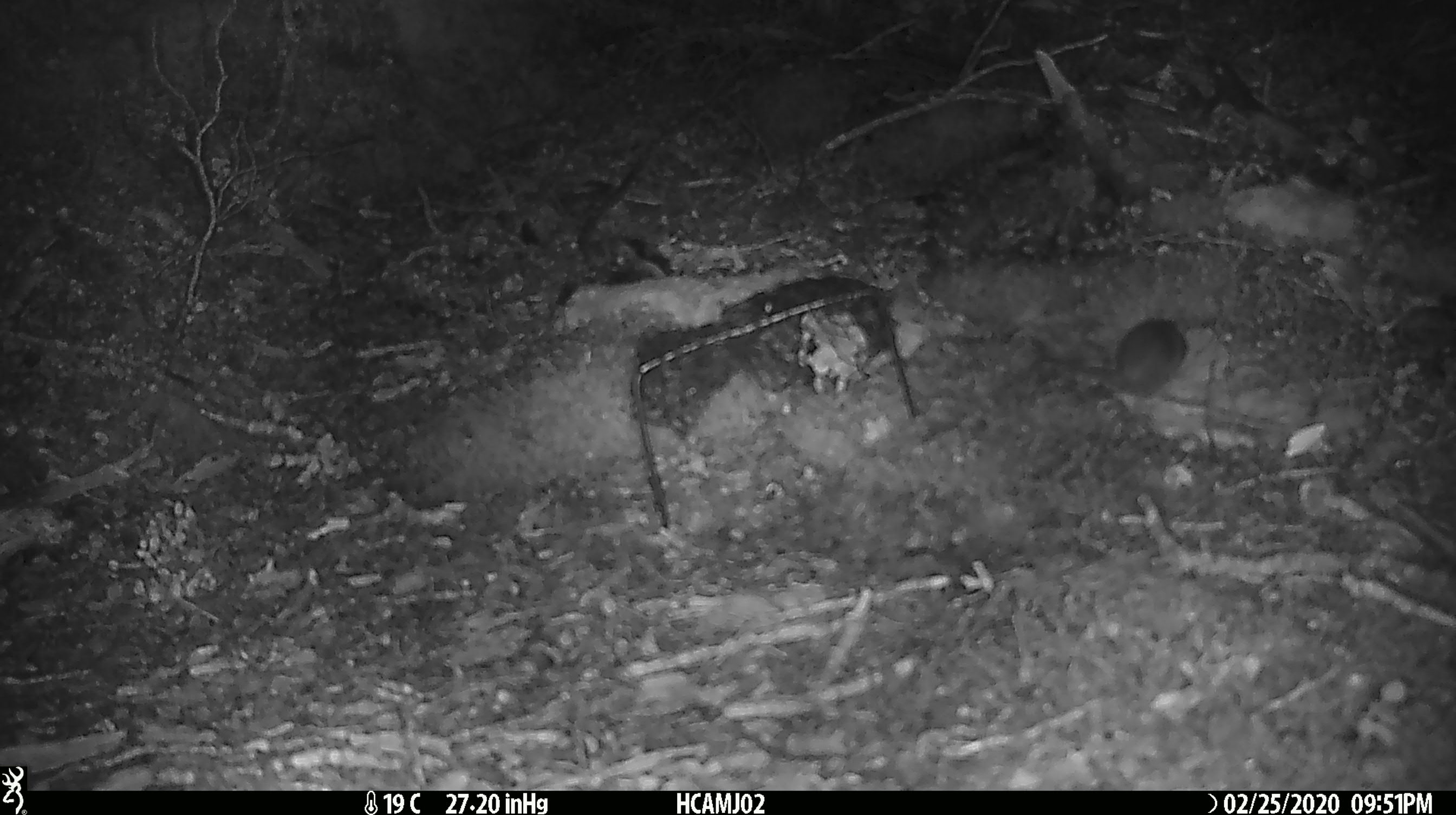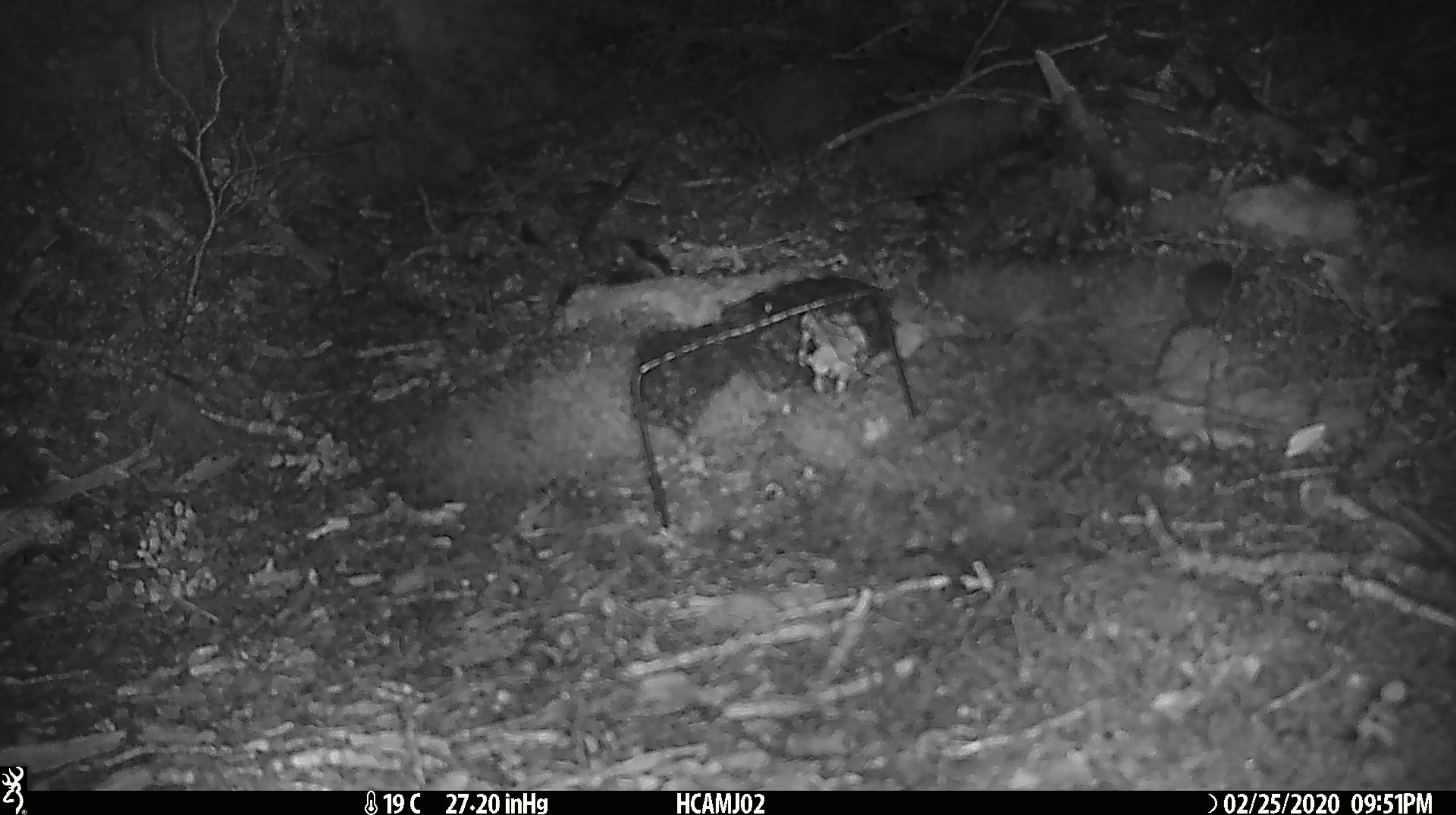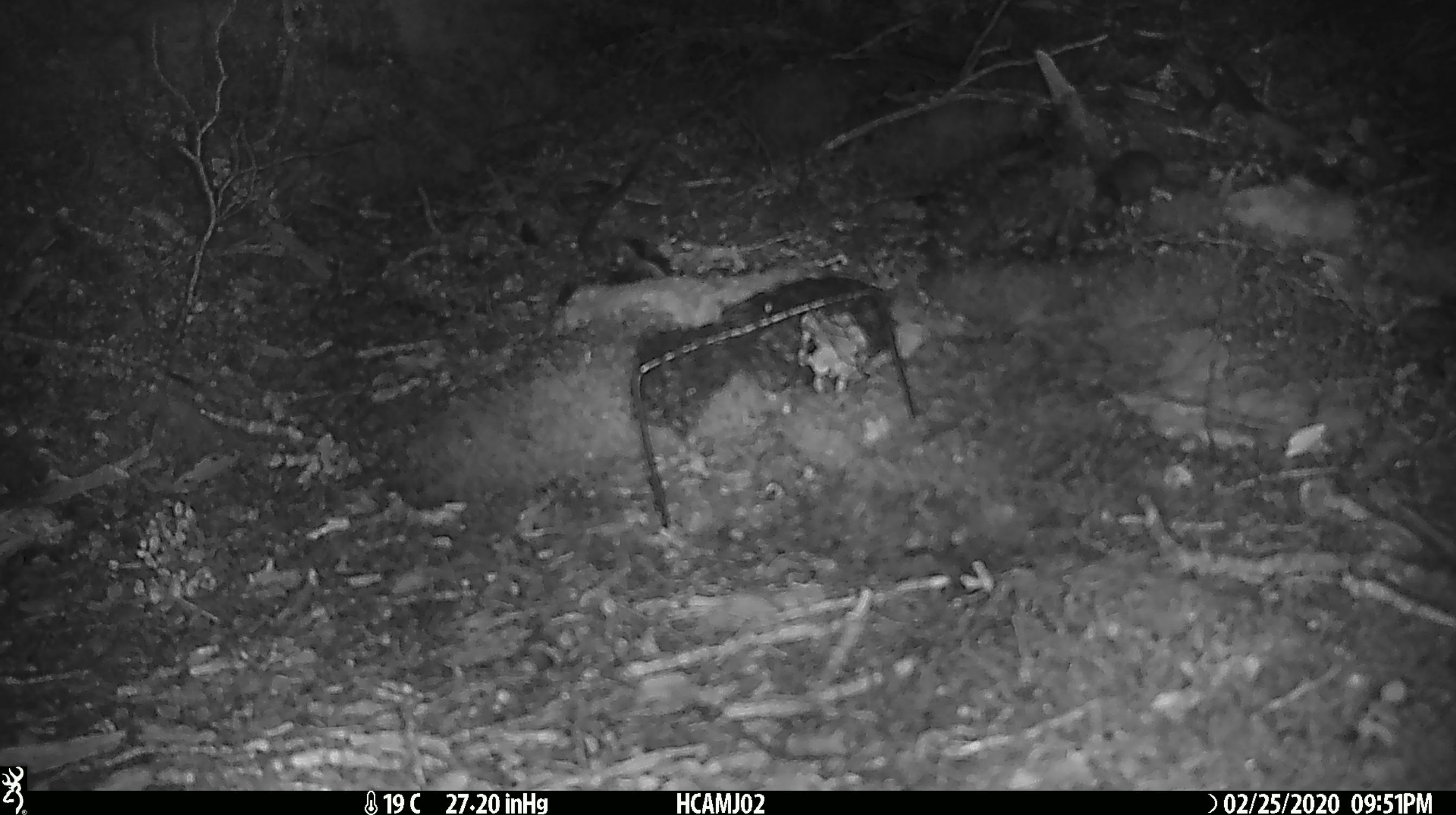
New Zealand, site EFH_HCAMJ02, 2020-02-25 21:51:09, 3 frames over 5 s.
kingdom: Animalia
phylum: Chordata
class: Mammalia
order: Rodentia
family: Muridae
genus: Mus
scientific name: Mus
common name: mouse